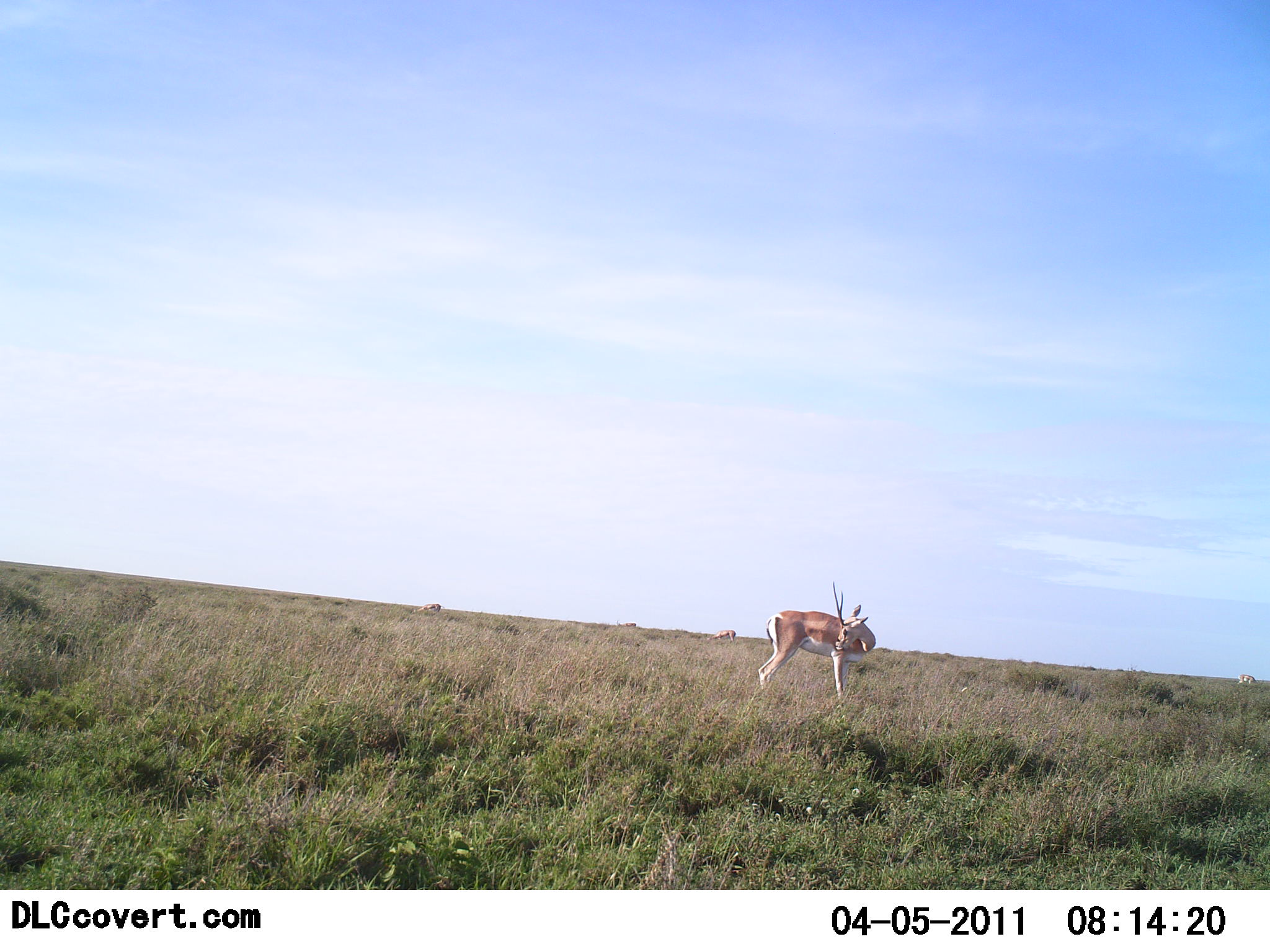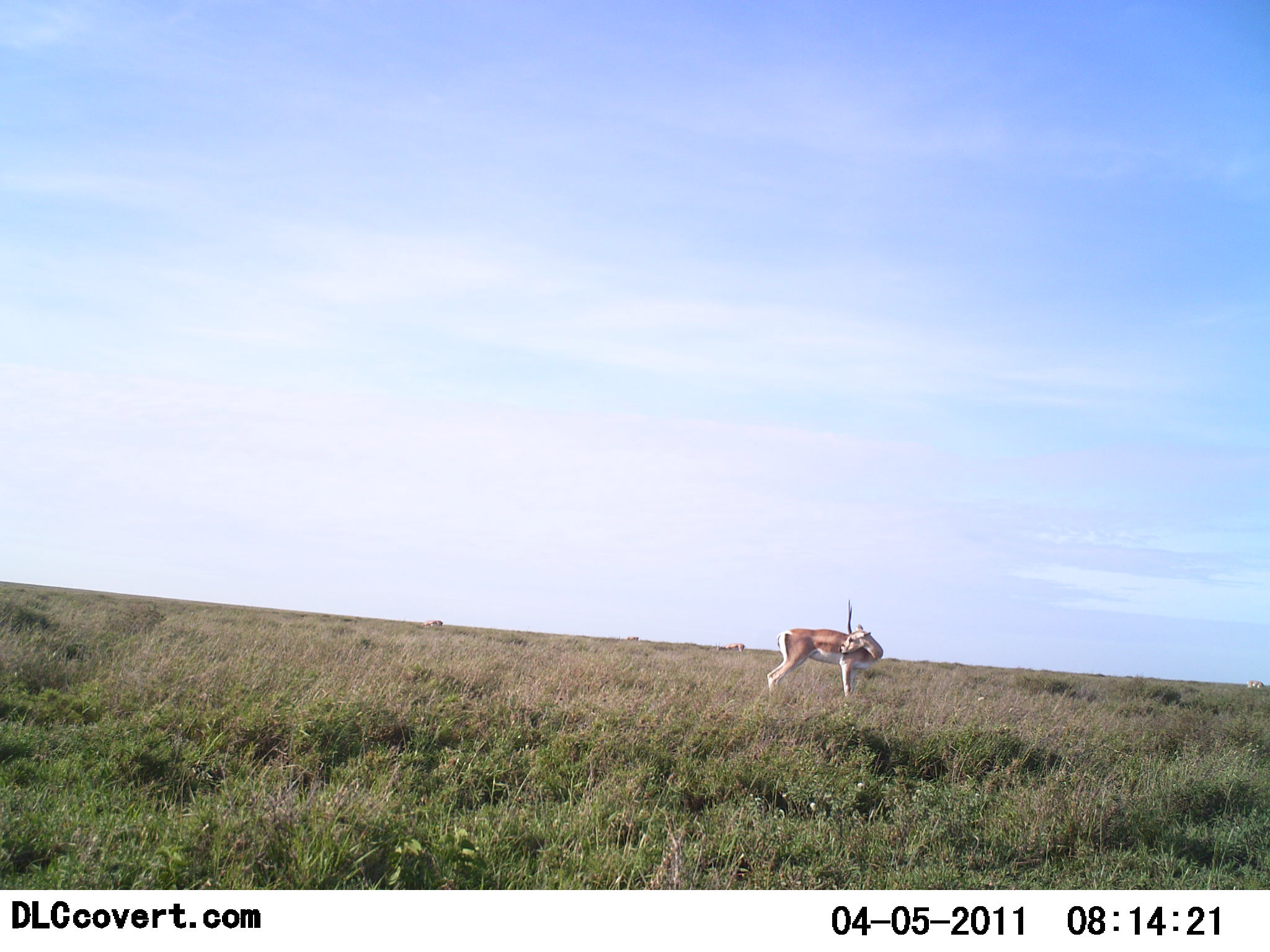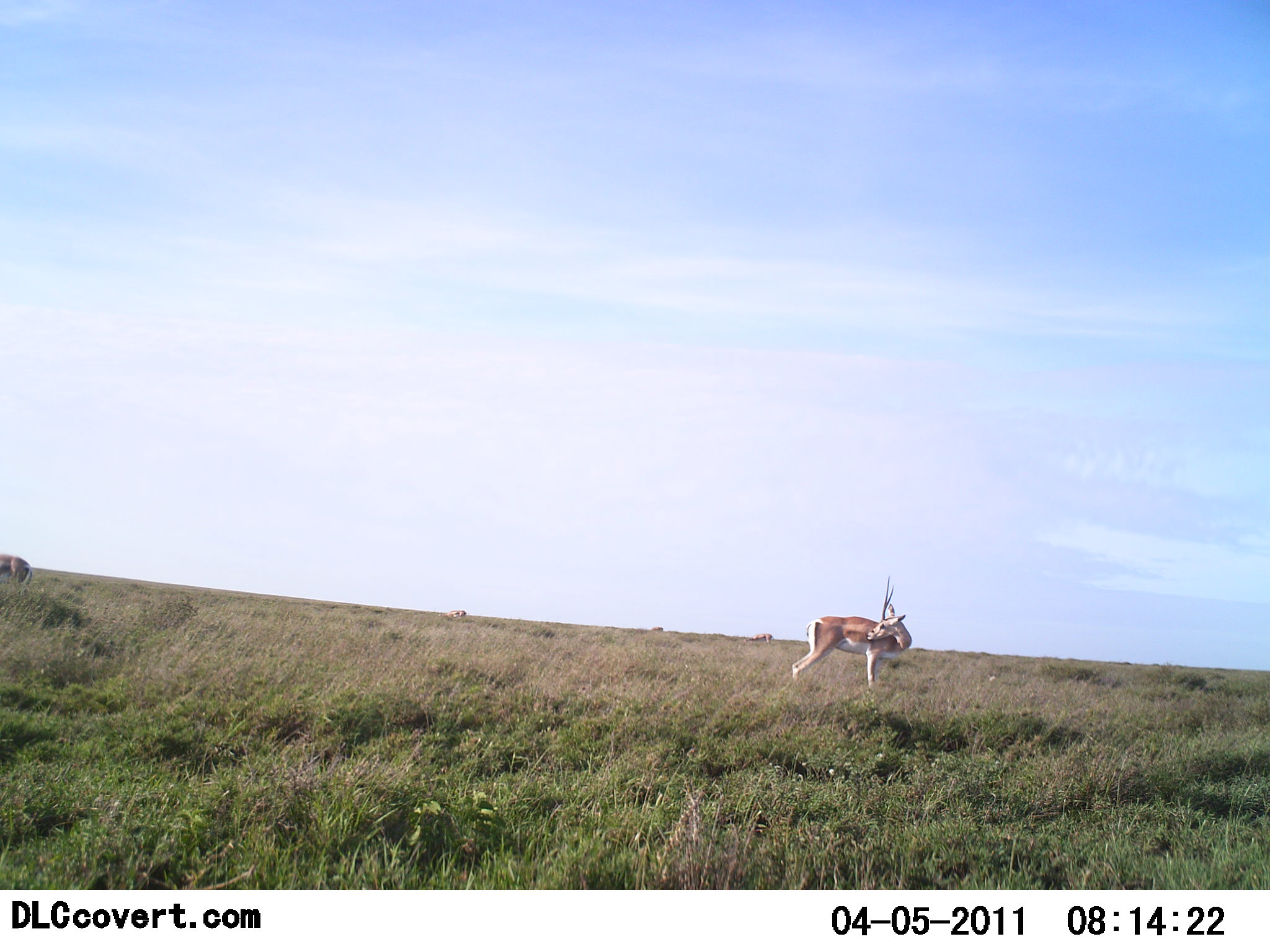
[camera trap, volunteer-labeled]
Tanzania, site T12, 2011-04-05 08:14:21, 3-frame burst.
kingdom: Animalia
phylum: Chordata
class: Mammalia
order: Artiodactyla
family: Bovidae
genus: Nanger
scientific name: Nanger granti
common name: grant's gazelle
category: gazellegrants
Gazellegrants (grant's gazelle) (Nanger granti), count 1. Behavior (volunteer vote fractions): standing 77%, resting 15%, moving 8%, interacting 0%. Young present (vote fraction): 0%. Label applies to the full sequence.